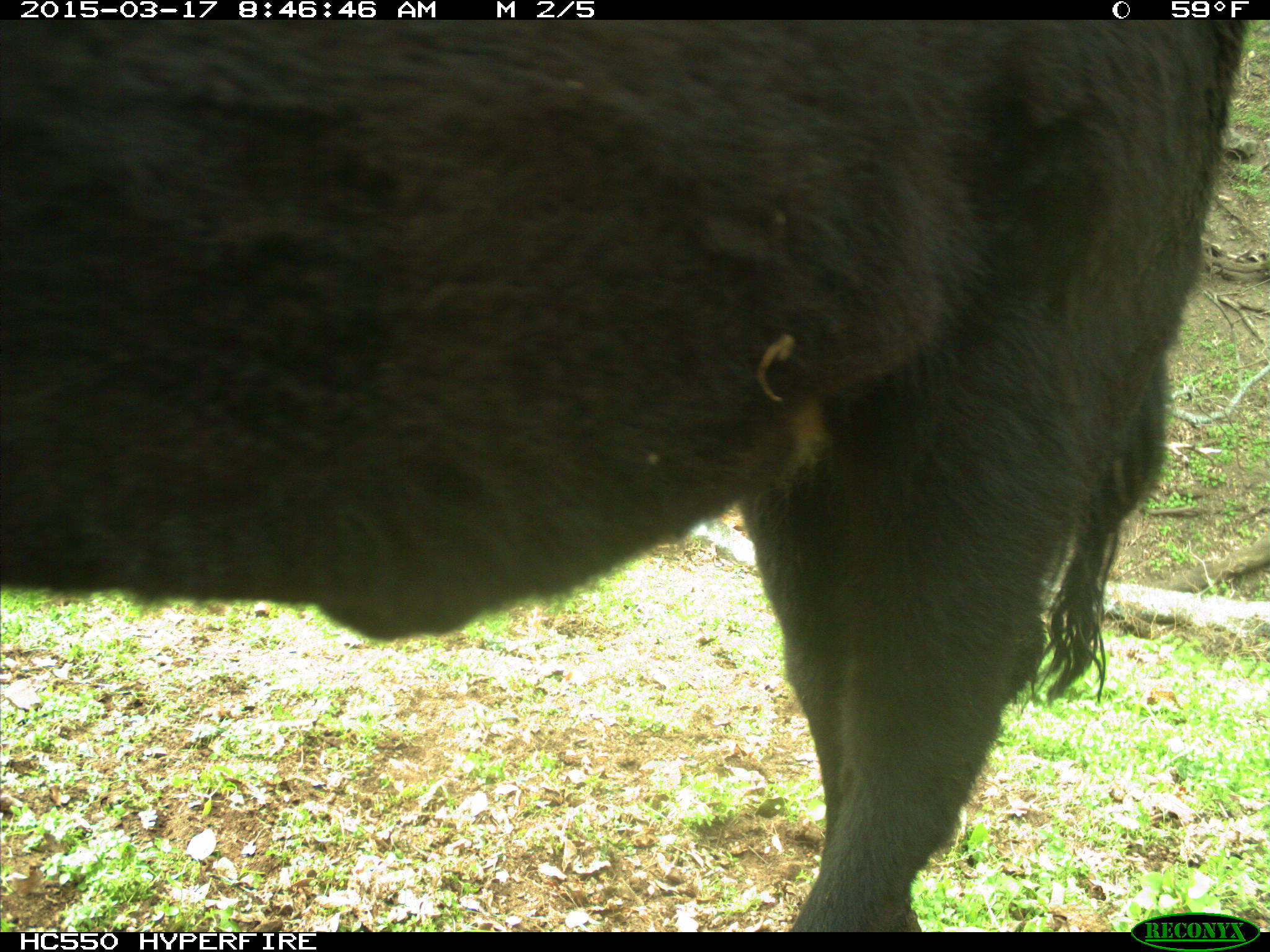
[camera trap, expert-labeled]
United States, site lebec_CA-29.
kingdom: Animalia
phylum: Chordata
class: Mammalia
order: Artiodactyla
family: Bovidae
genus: Bos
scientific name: Bos taurus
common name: domestic cow